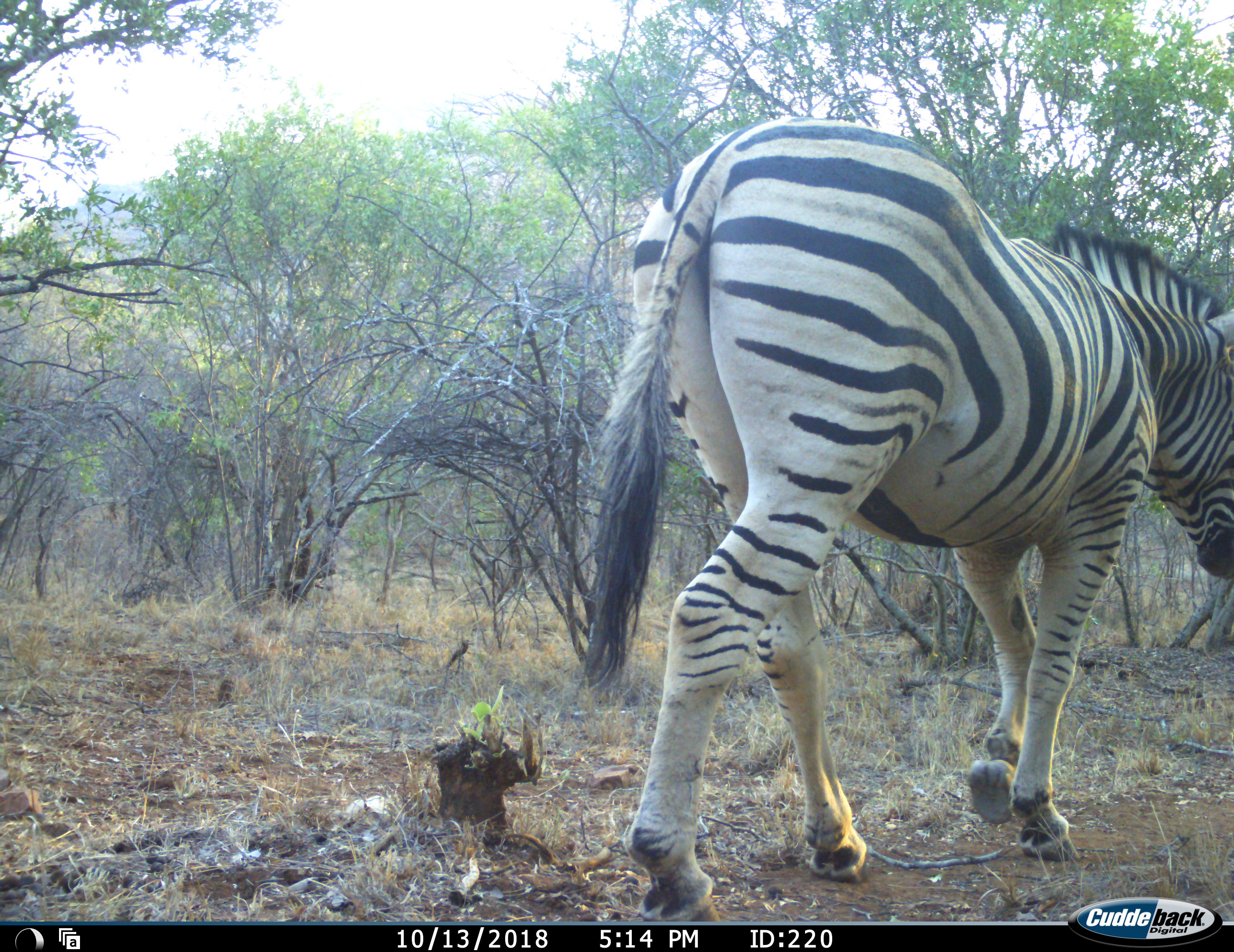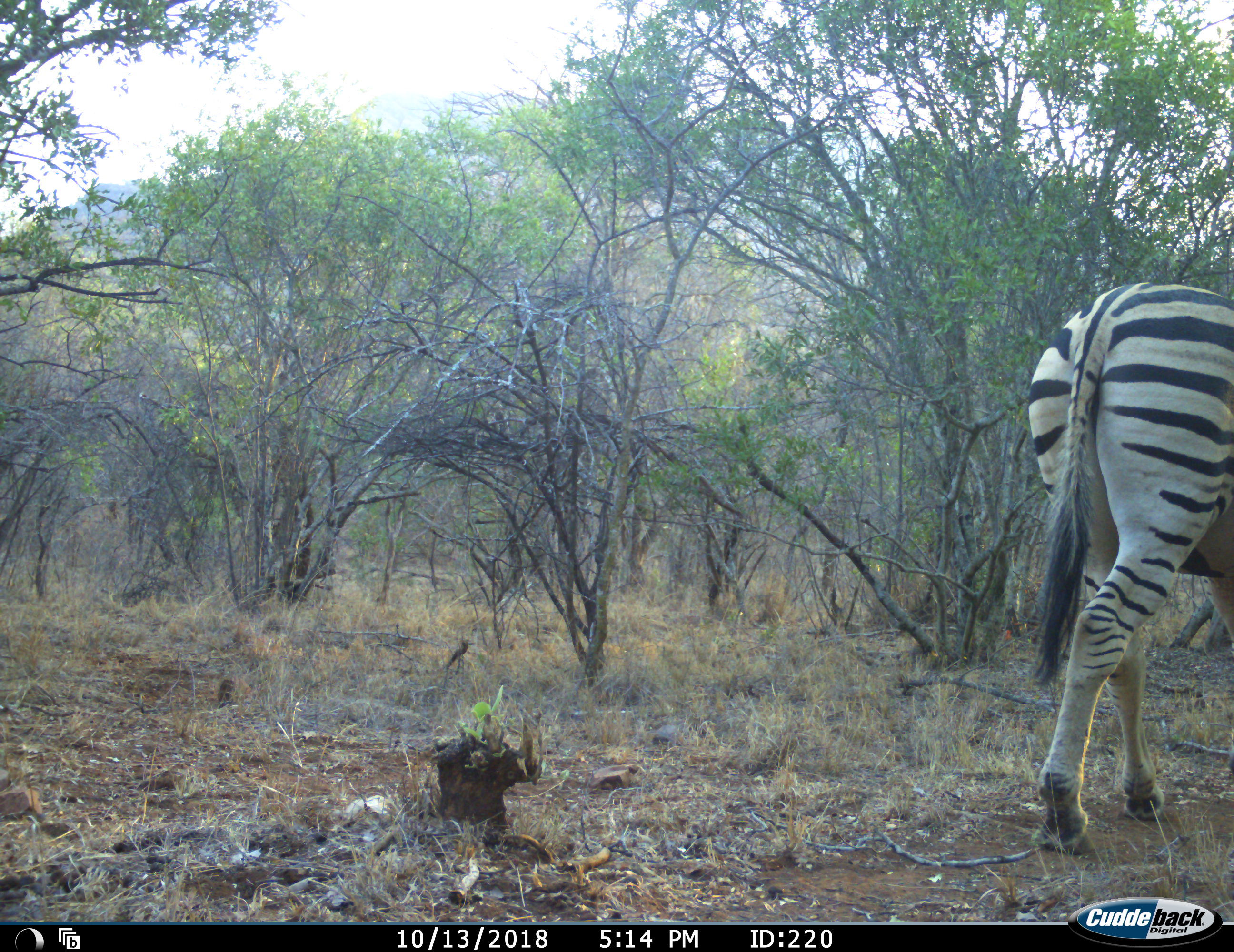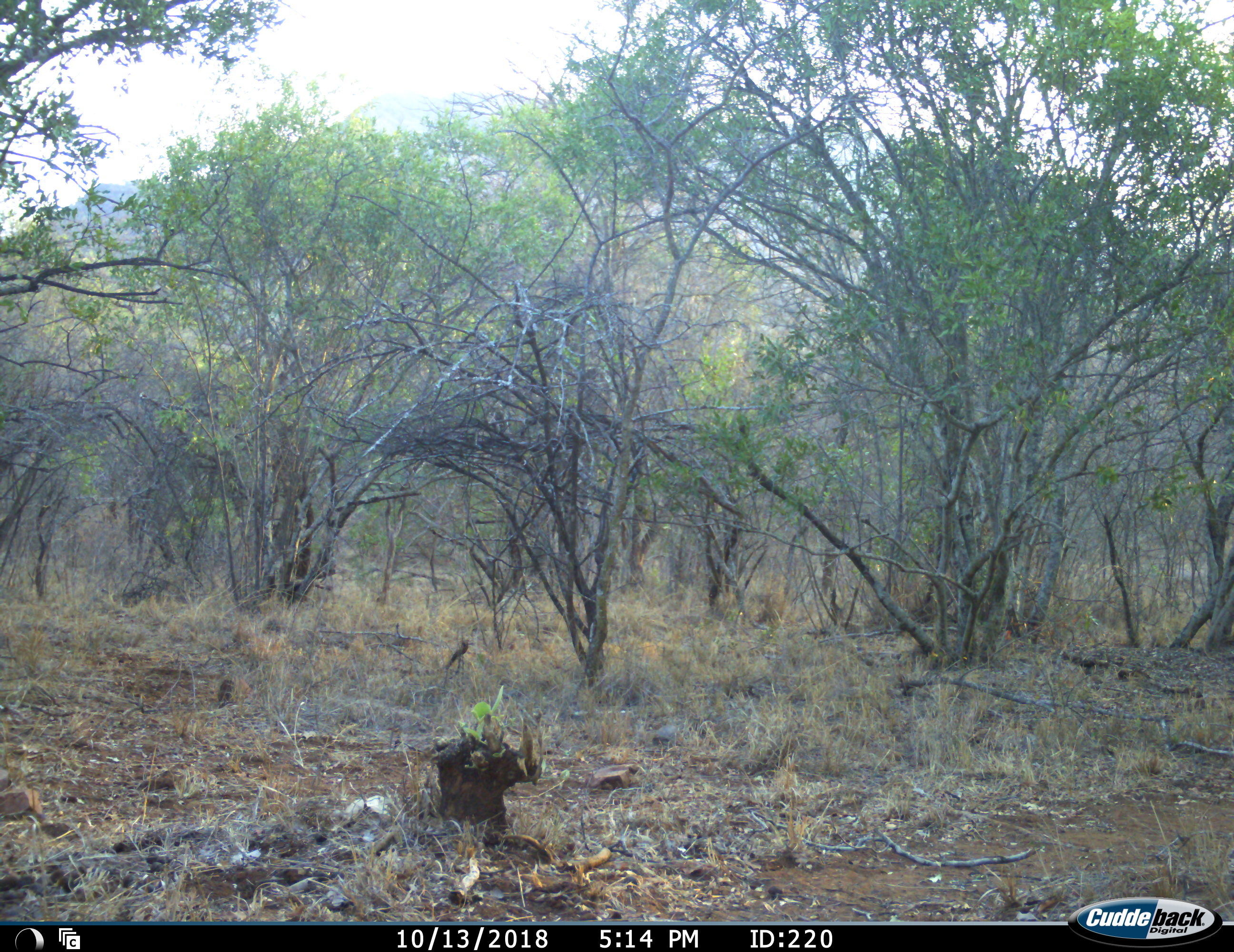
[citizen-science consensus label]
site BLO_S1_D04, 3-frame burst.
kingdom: Animalia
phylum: Chordata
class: Mammalia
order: Perissodactyla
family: Equidae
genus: Equus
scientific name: Equus quagga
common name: plains zebra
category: zebraplains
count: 1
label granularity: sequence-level